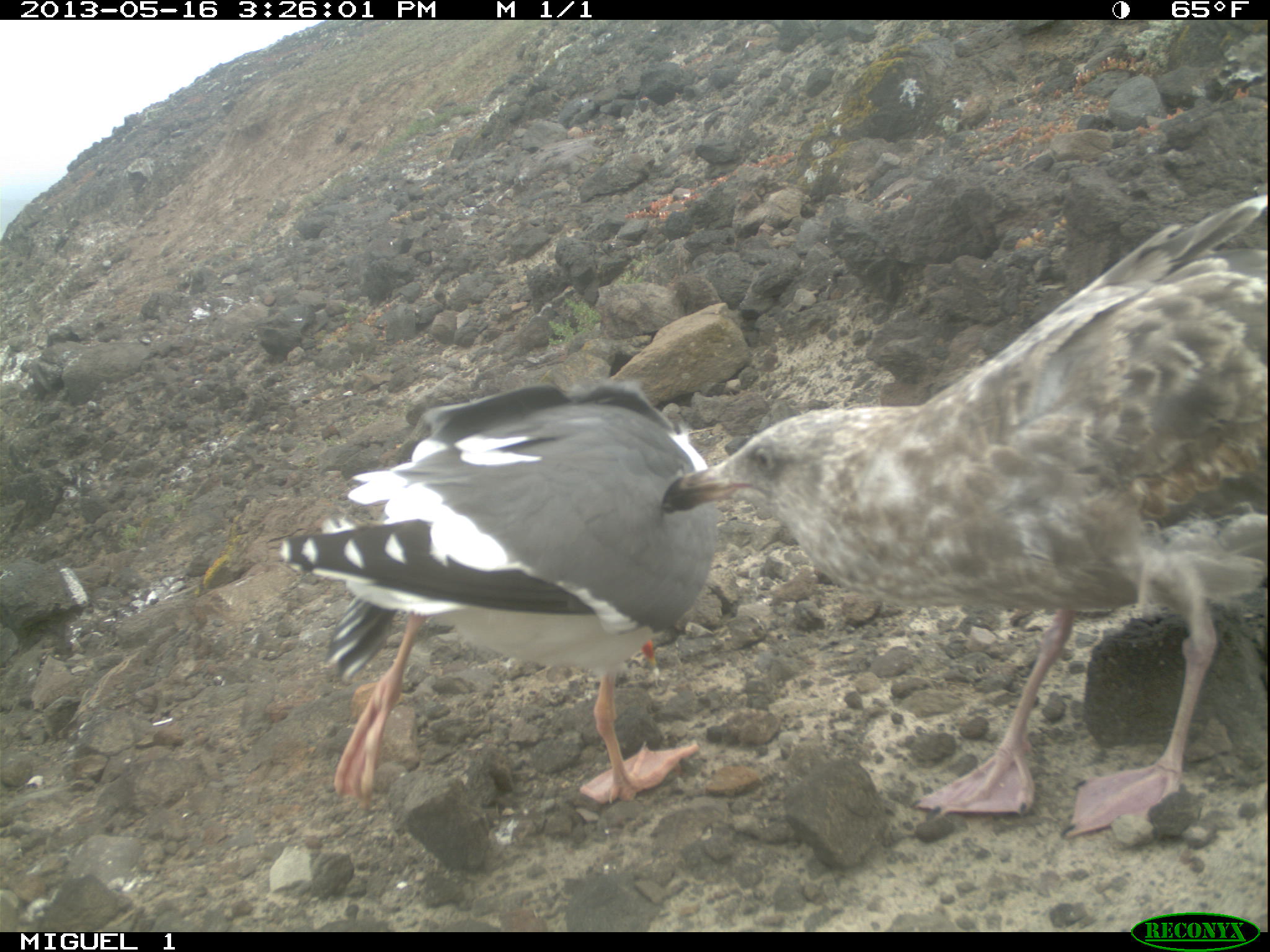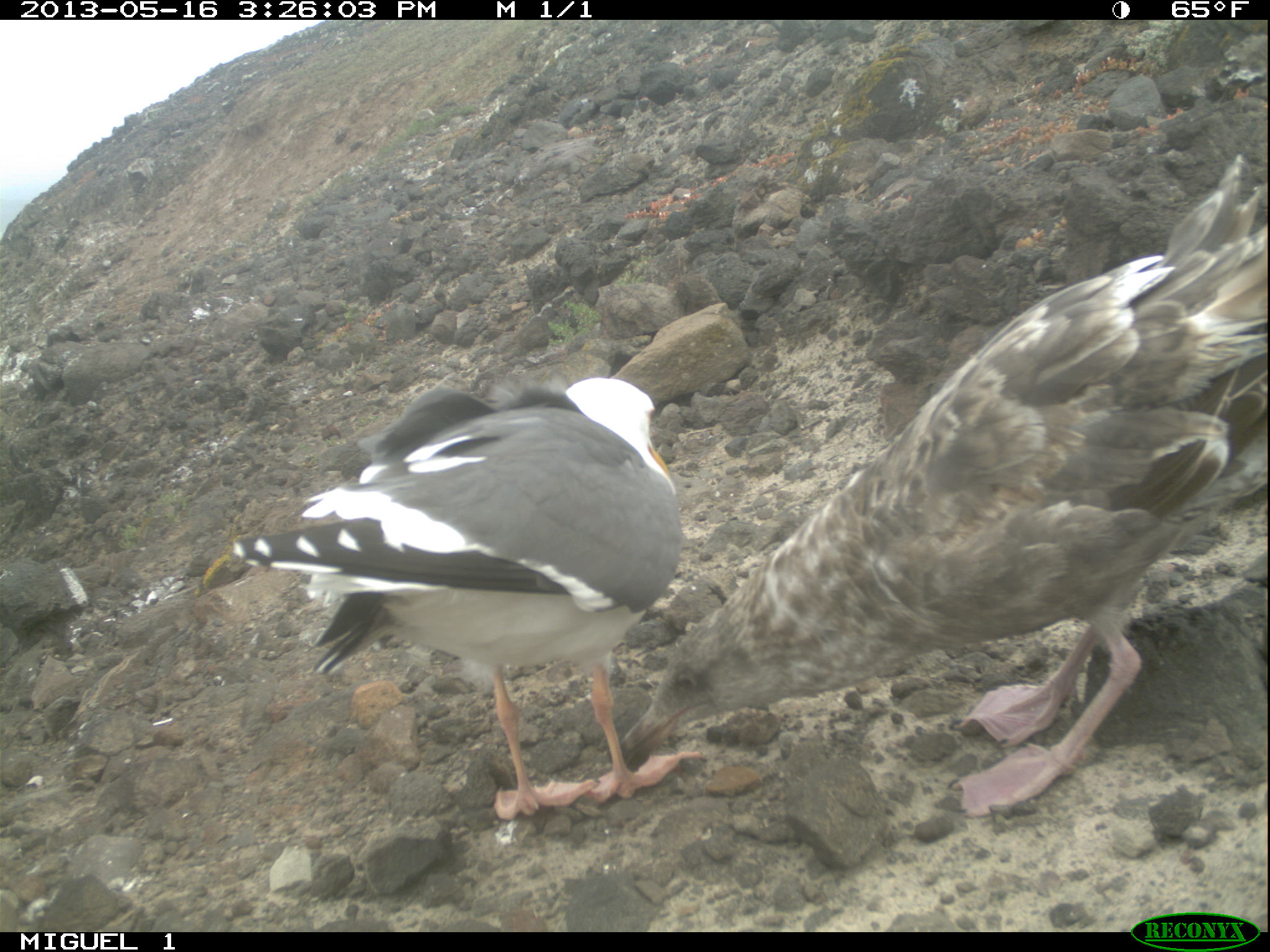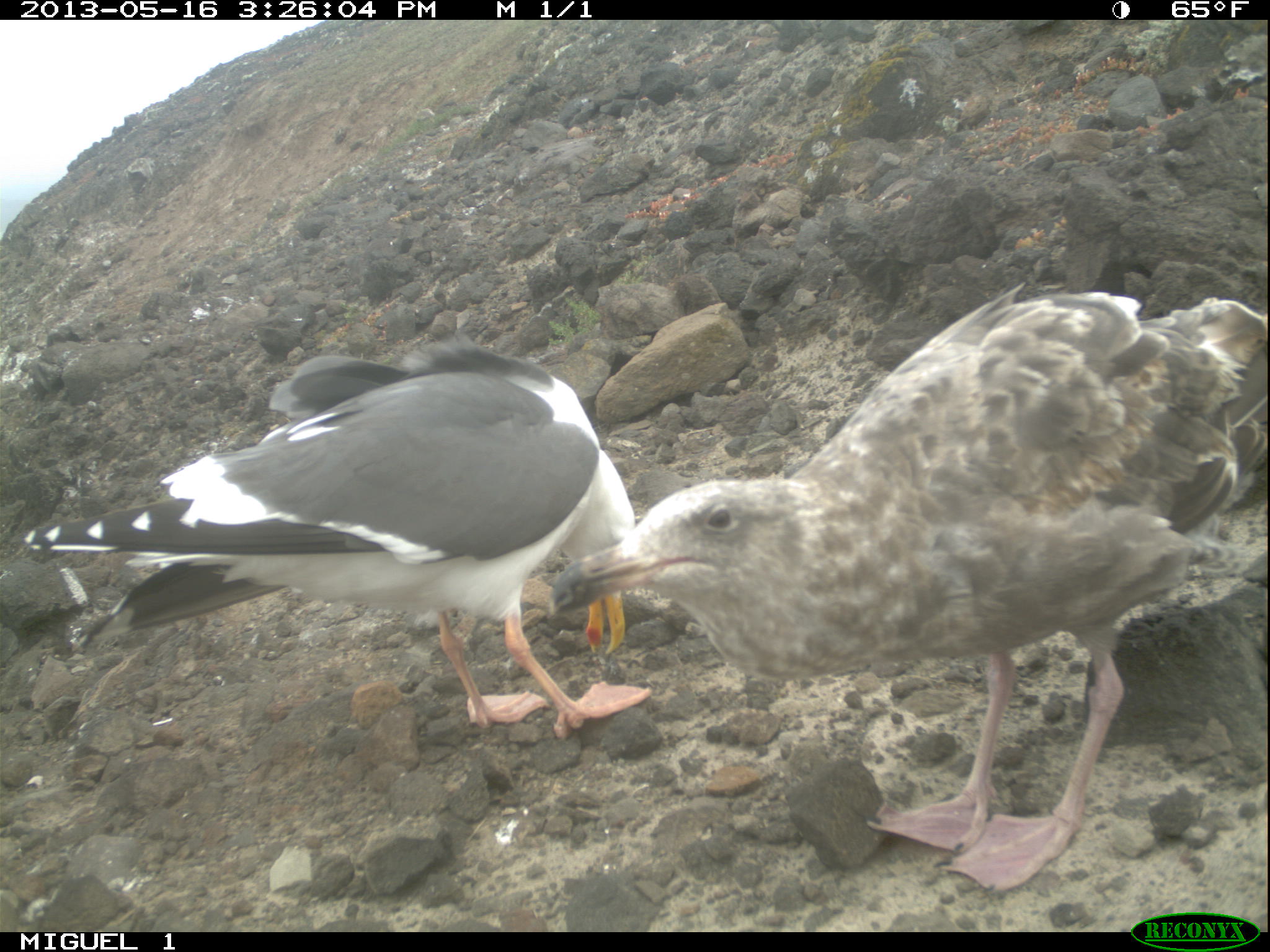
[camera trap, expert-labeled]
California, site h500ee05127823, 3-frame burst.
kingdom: Animalia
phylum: Chordata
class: Aves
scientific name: Aves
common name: bird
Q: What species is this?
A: Bird (Aves).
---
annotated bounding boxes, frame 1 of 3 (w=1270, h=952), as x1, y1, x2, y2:
bird: 662, 198, 1269, 840; 274, 374, 720, 804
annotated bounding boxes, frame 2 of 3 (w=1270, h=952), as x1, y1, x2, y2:
bird: 621, 153, 1269, 820; 231, 377, 706, 819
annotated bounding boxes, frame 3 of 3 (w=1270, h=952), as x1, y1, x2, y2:
bird: 546, 283, 1269, 891; 24, 330, 652, 738